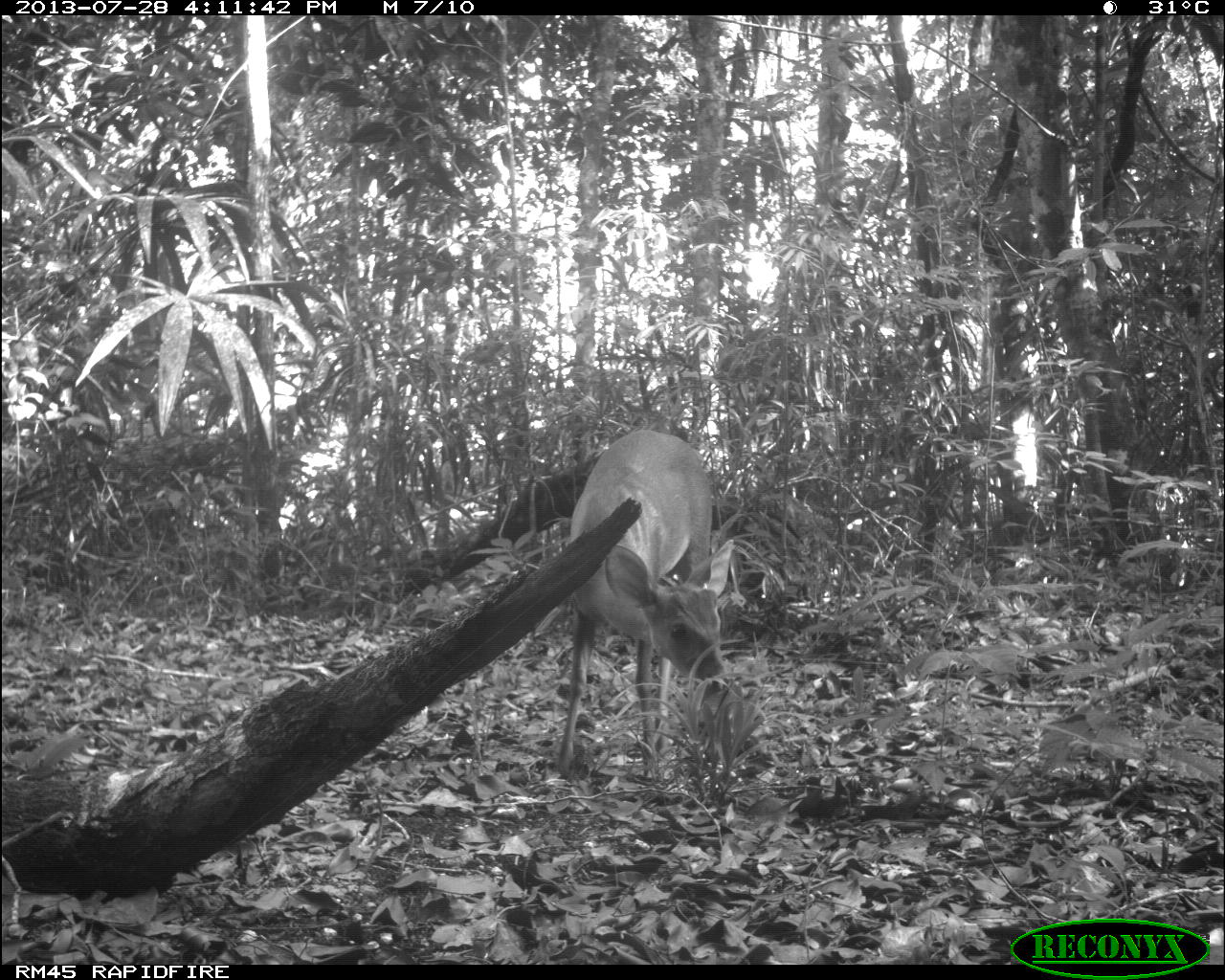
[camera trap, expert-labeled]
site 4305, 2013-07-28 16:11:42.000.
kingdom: Animalia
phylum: Chordata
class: Mammalia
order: Artiodactyla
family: Cervidae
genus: Mazama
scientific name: Mazama temama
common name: central american red brocket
Mazama temama (central american red brocket), count 1, sex male.